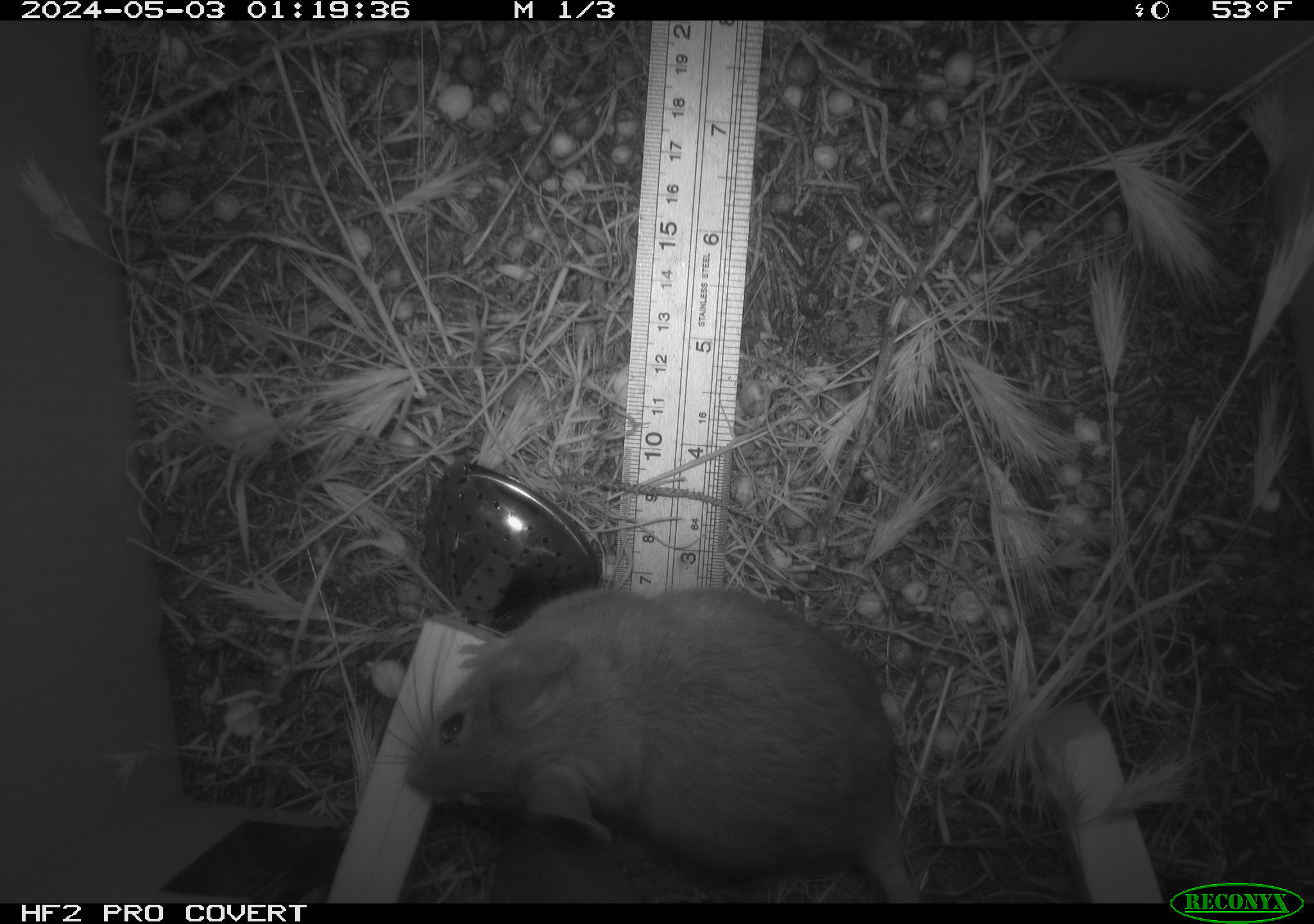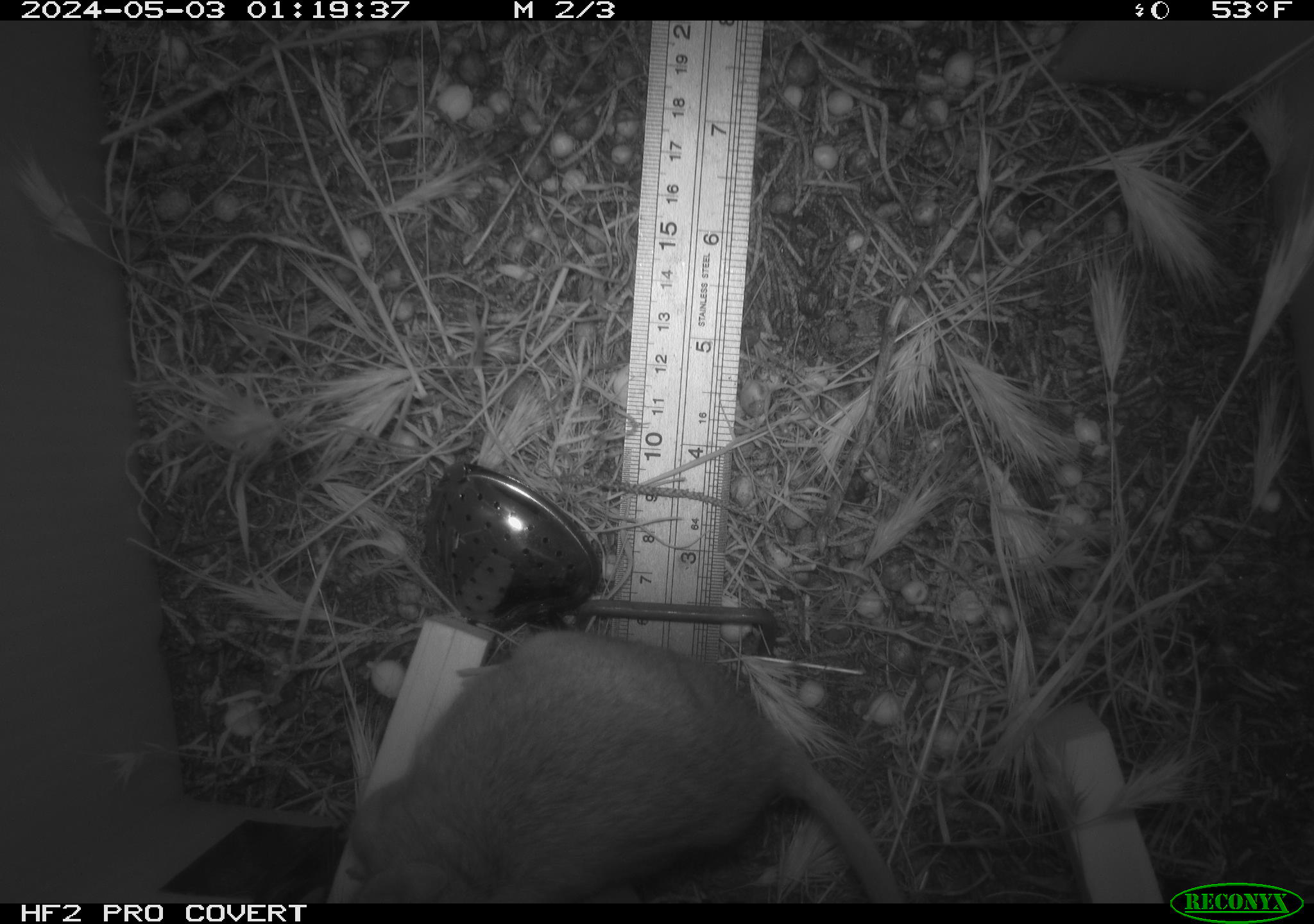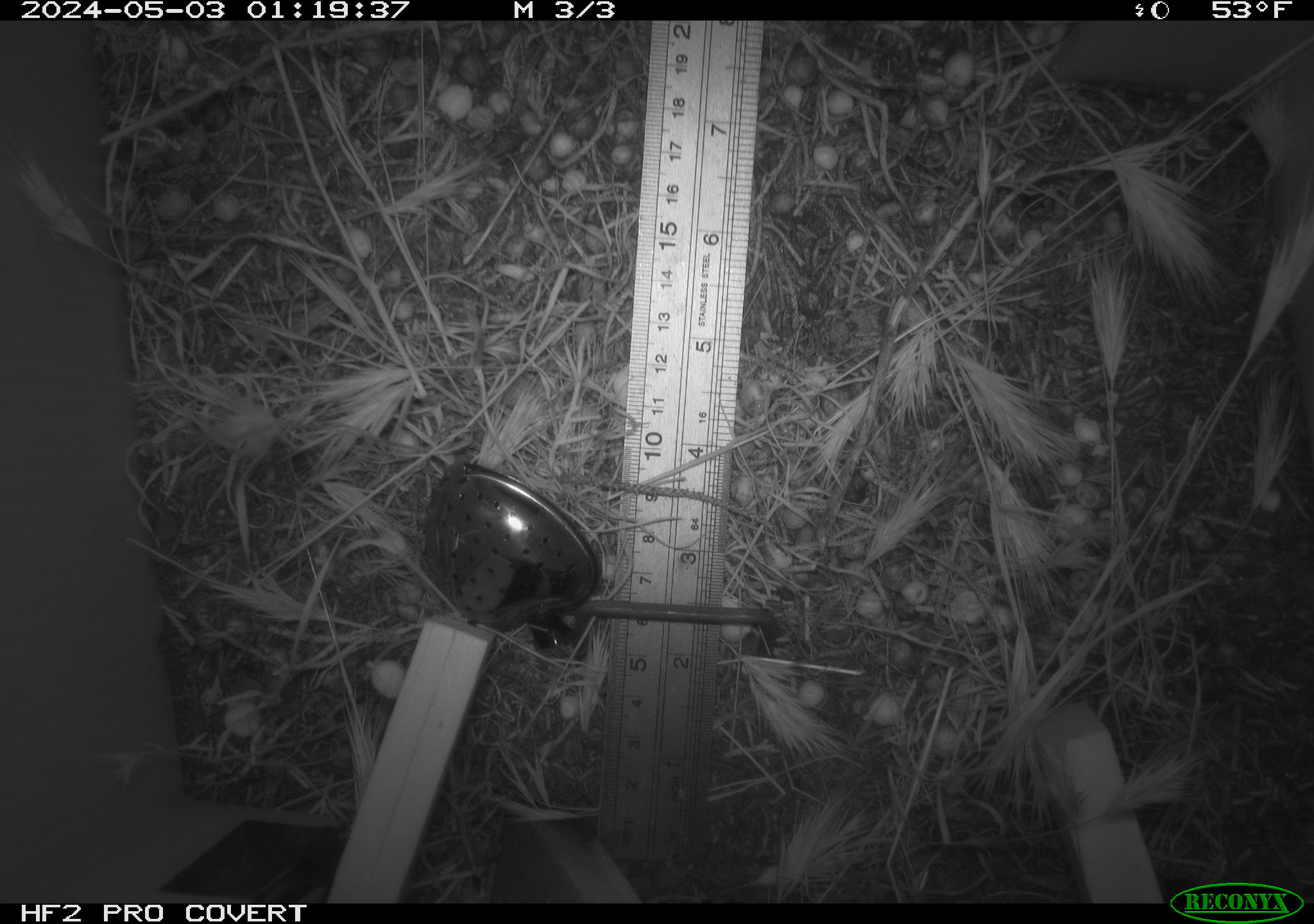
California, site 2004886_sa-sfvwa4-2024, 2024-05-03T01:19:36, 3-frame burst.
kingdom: Animalia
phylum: Chordata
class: Mammalia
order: Rodentia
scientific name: Rodentia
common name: mouse species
Mouse species (Rodentia).